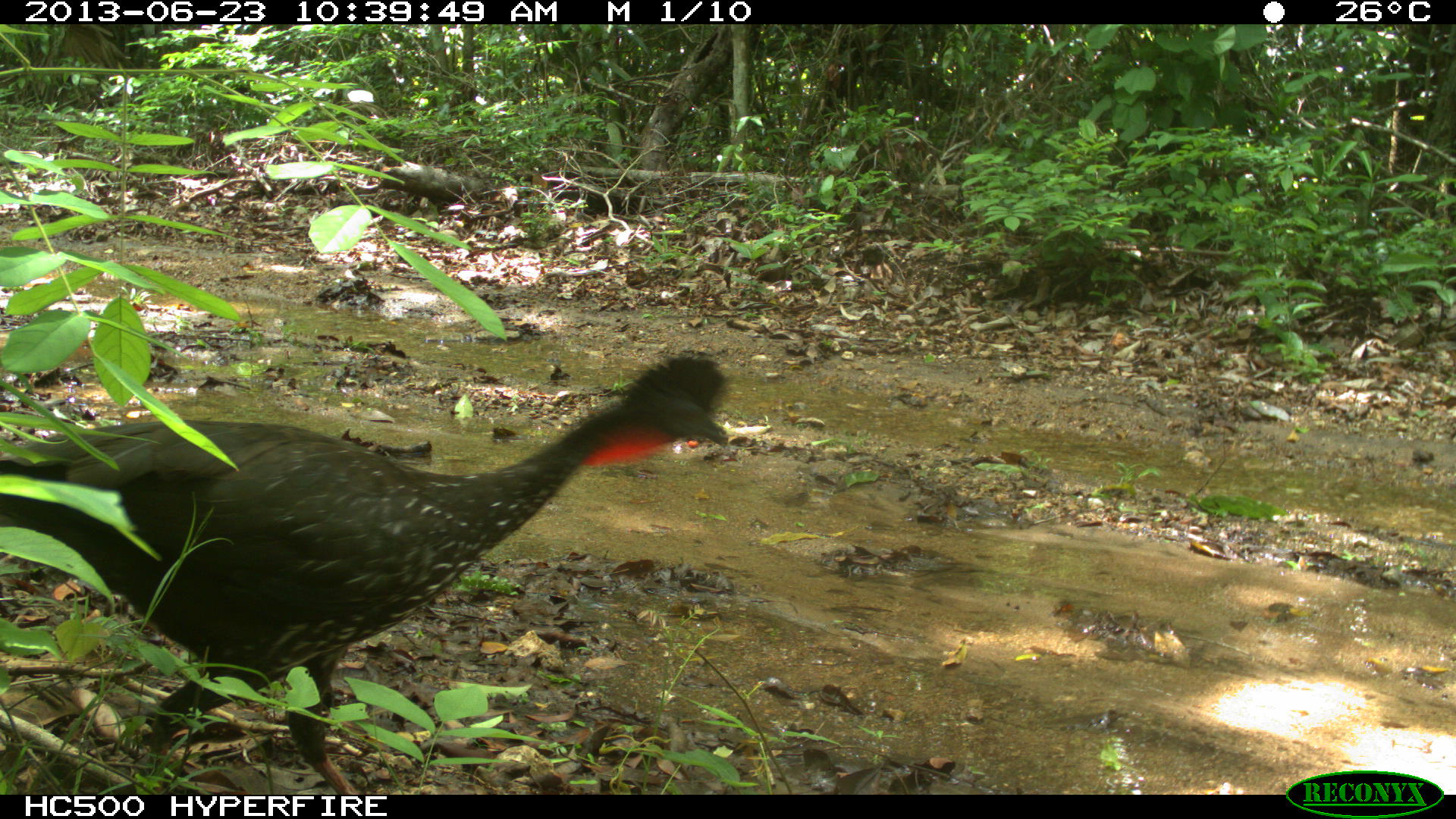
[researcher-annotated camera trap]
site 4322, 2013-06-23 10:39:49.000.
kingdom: Animalia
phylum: Chordata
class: Aves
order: Galliformes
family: Cracidae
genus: Penelope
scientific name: Penelope purpurascens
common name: crested guan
Penelope purpurascens (crested guan), count 1.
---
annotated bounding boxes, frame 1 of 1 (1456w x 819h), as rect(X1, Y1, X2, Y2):
penelope purpurascens: rect(0, 351, 729, 792)